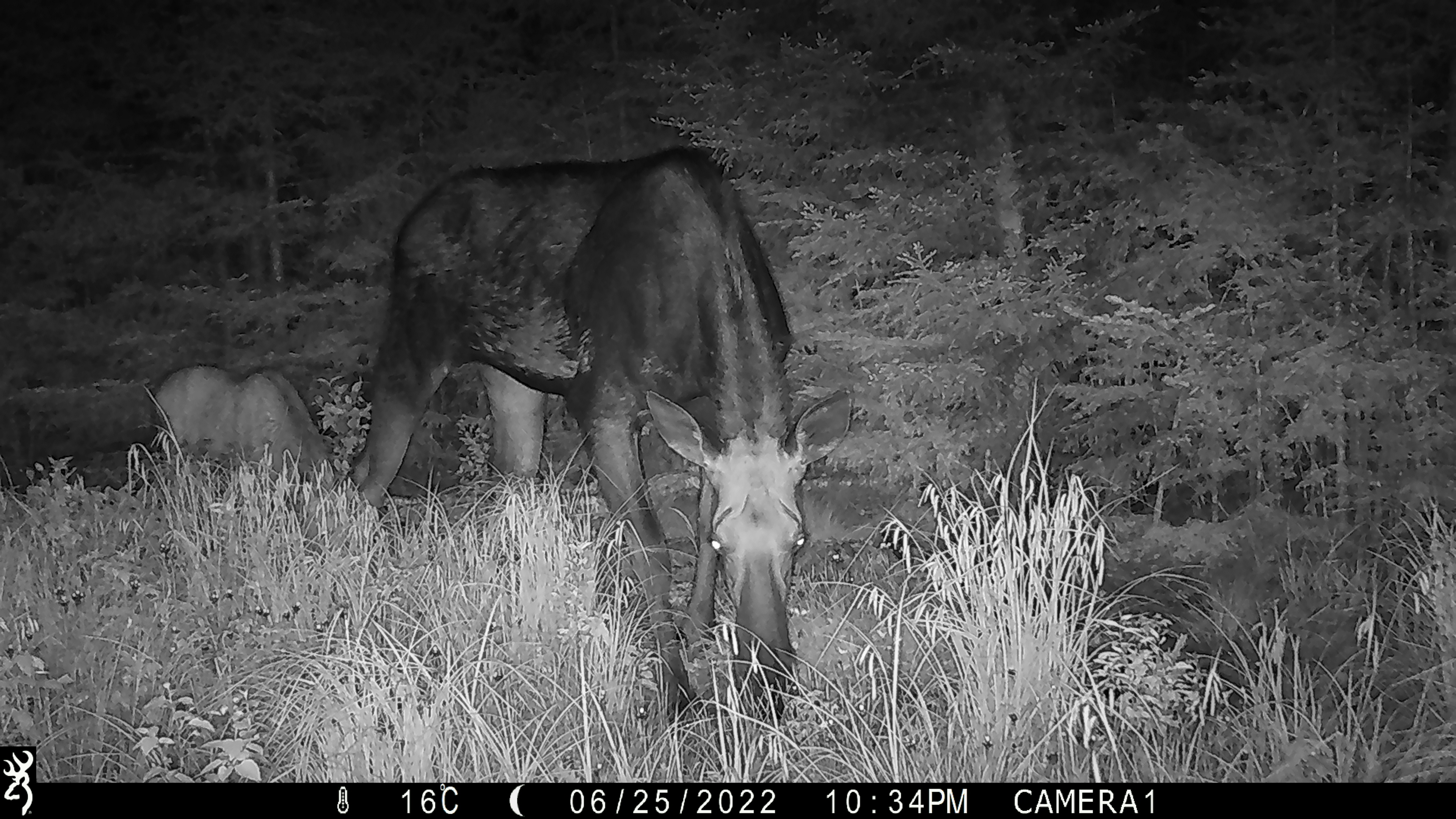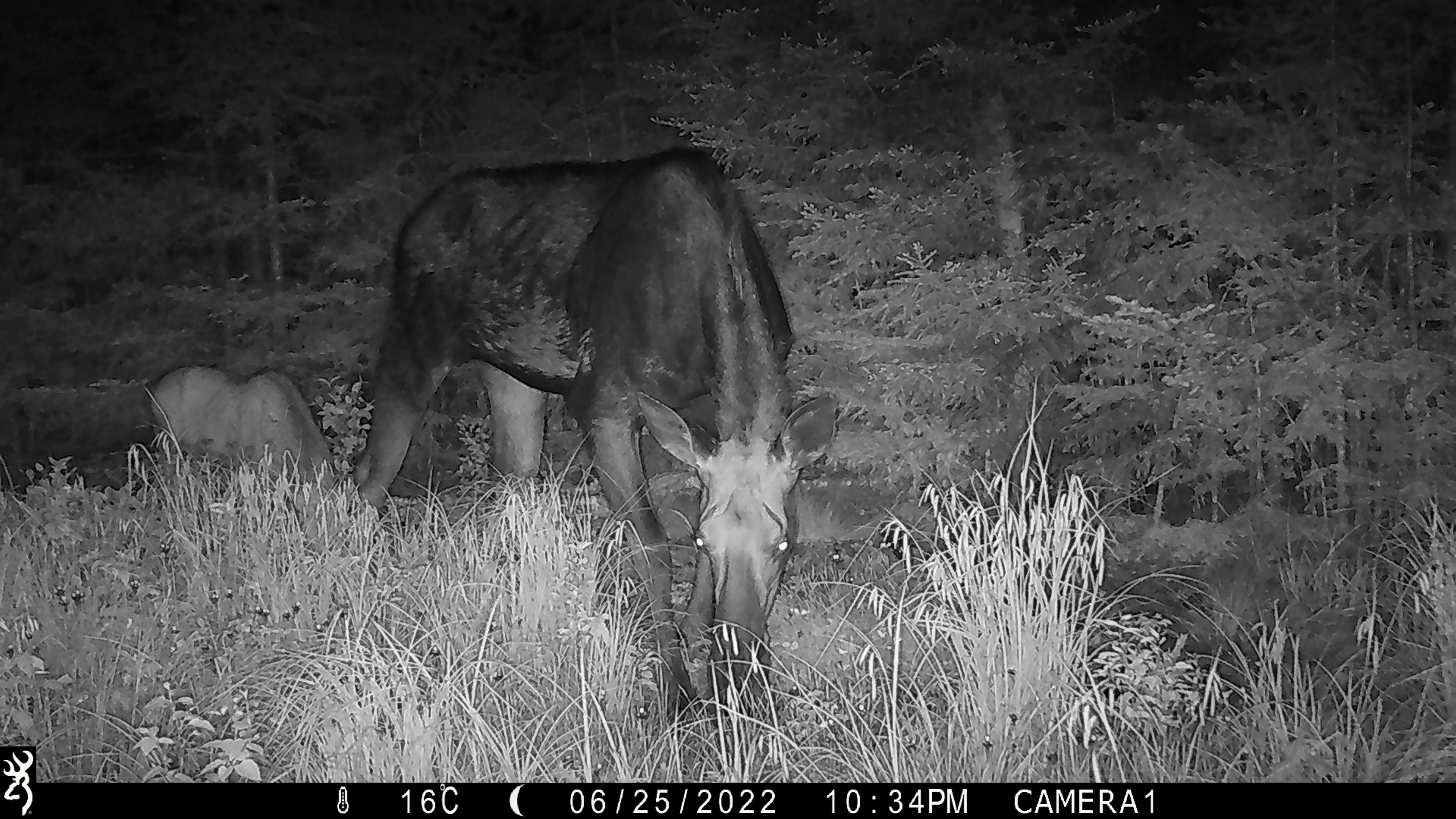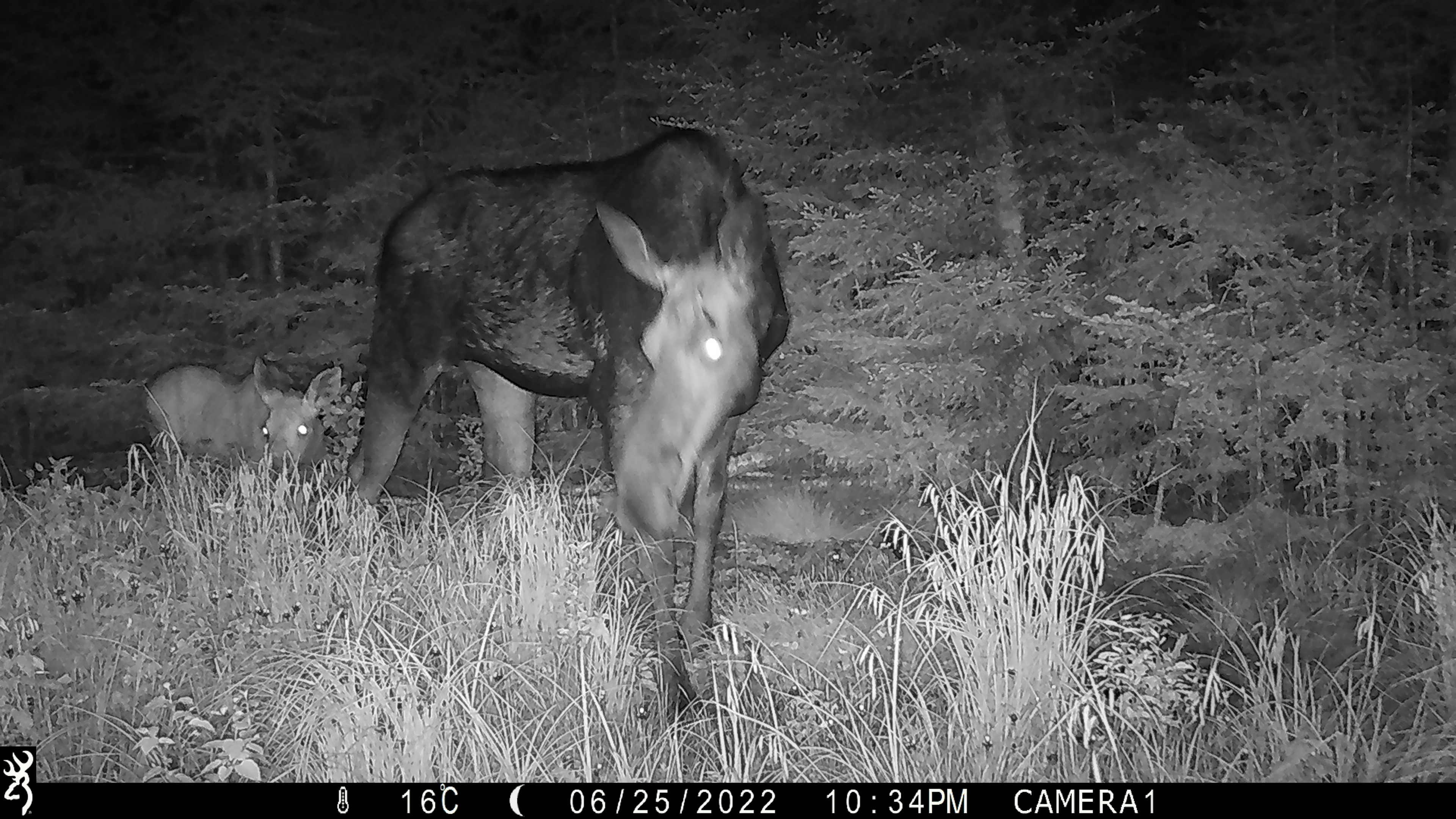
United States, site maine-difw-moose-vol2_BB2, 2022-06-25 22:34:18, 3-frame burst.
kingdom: Animalia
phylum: Chordata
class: Mammalia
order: Artiodactyla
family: Cervidae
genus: Alces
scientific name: Alces alces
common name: moose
Moose (Alces alces).